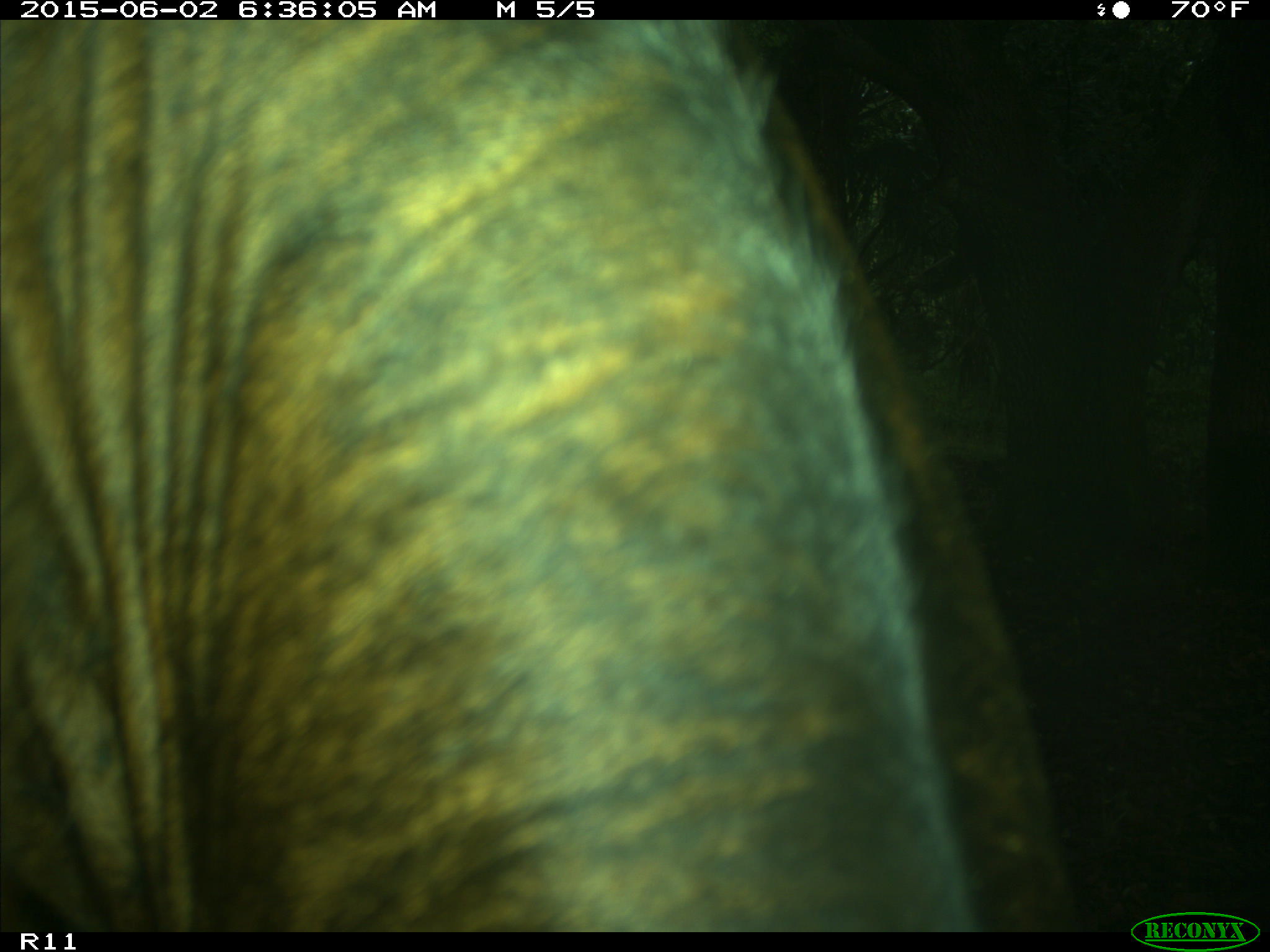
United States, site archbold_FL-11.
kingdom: Animalia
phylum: Chordata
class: Mammalia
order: Artiodactyla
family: Bovidae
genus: Bos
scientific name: Bos taurus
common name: domestic cow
Bos taurus (domestic cow).